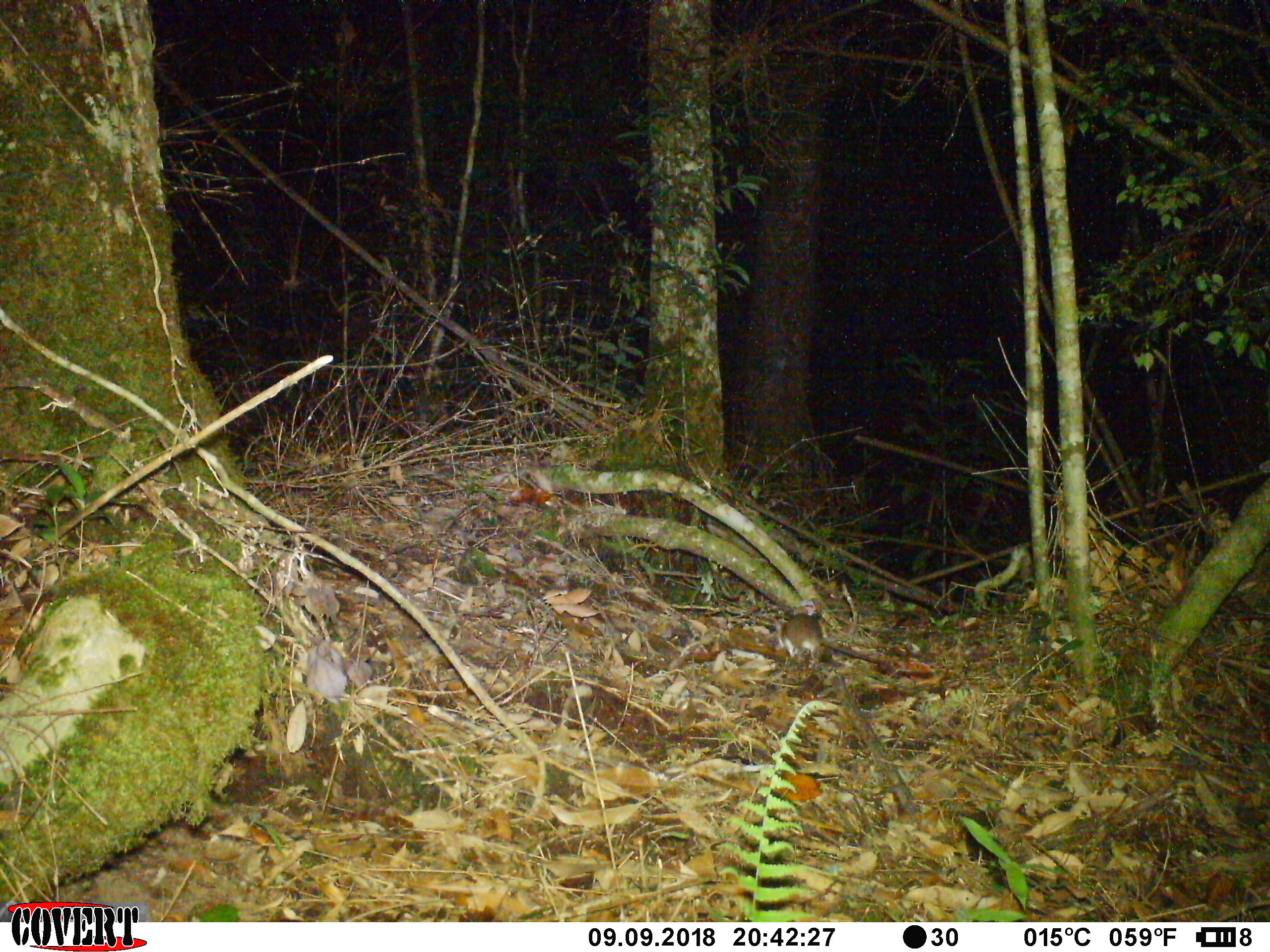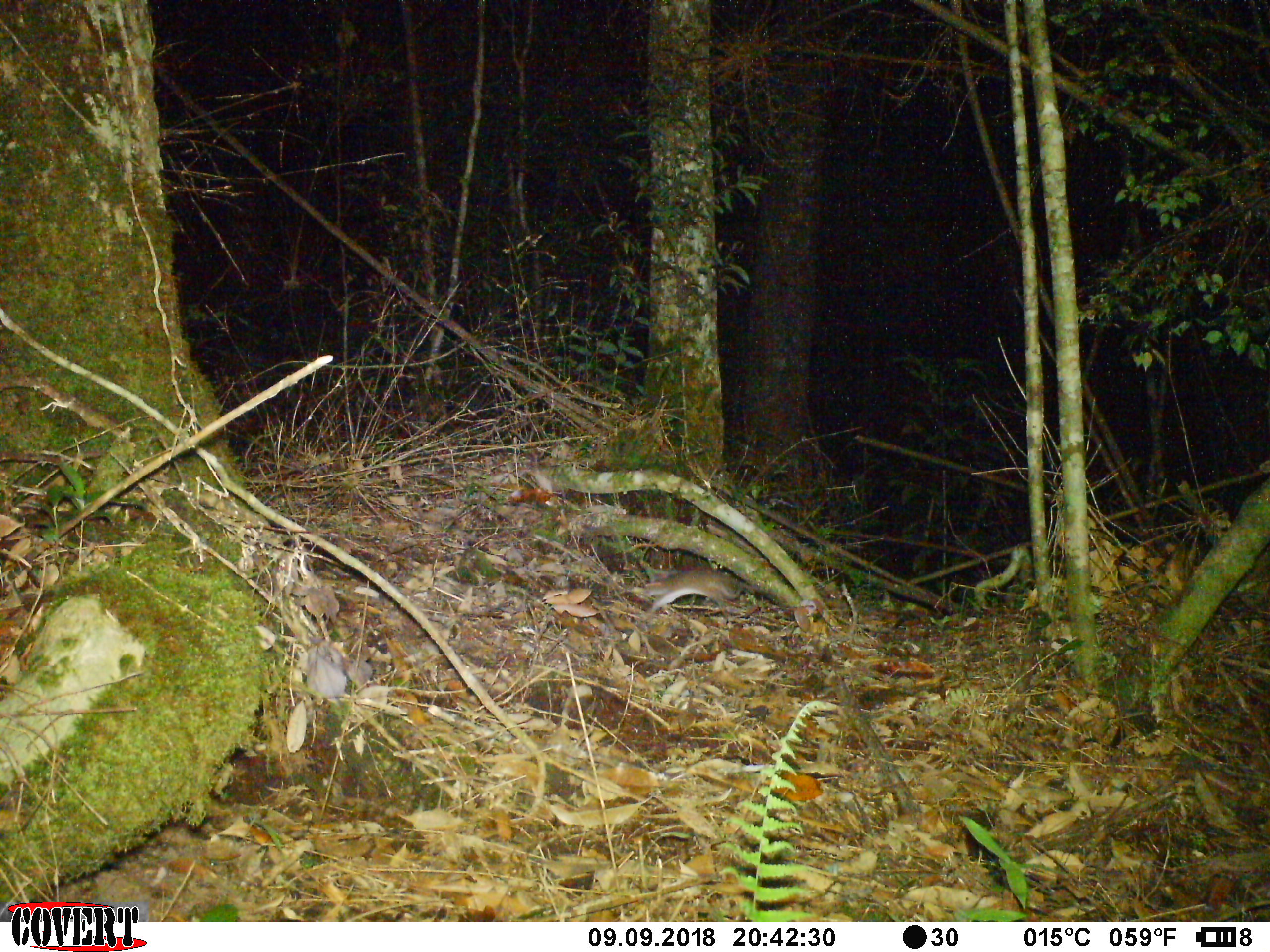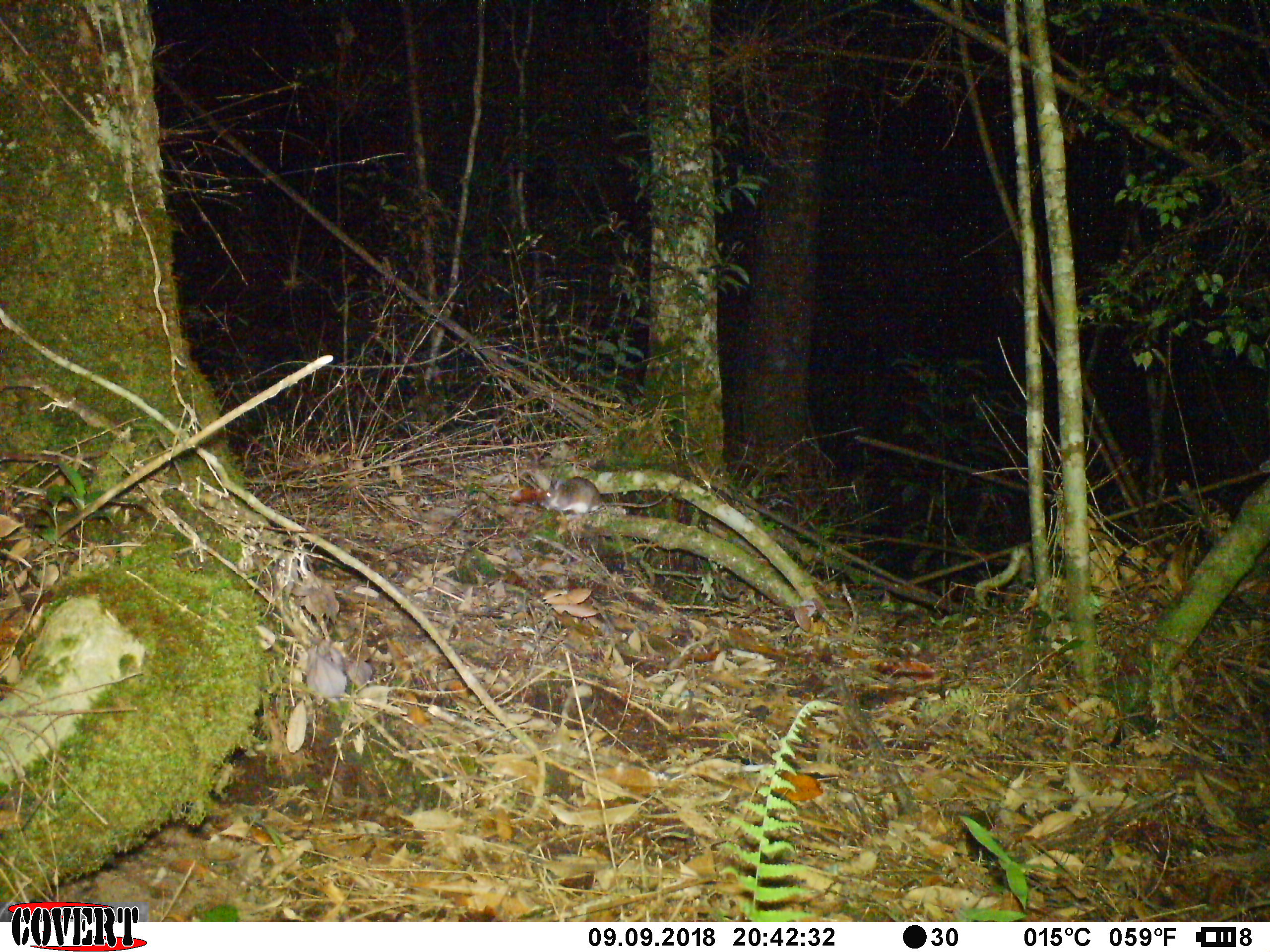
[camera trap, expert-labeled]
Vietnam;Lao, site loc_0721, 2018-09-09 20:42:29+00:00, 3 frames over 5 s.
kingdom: Animalia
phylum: Chordata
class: Mammalia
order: Rodentia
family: Muridae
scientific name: Muridae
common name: old-world mice and rats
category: unidentified murid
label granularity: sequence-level